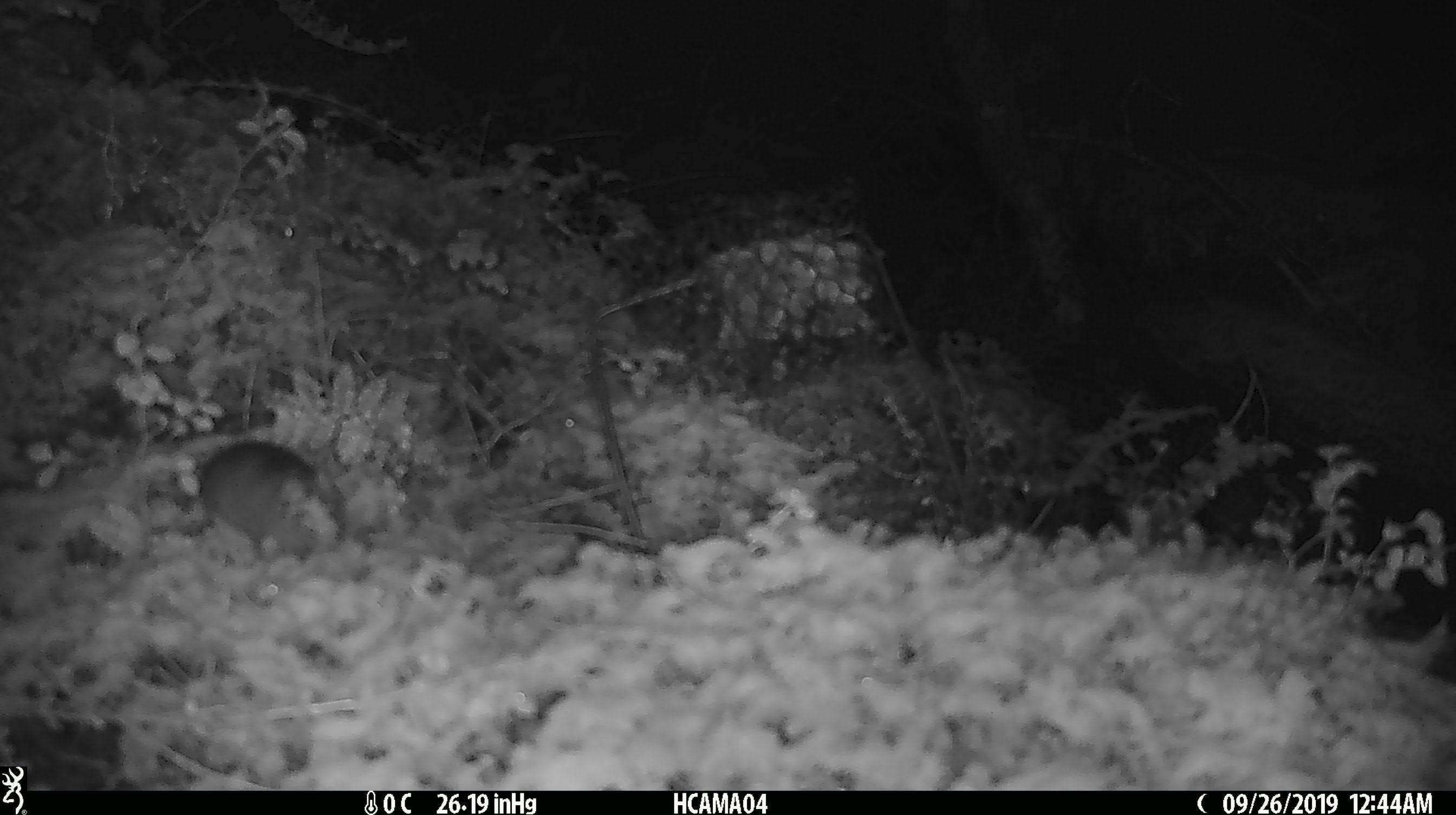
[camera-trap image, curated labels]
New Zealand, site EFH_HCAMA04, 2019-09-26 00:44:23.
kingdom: Animalia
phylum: Chordata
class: Mammalia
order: Rodentia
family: Muridae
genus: Mus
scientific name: Mus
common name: mouse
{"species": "mouse (Mus)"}